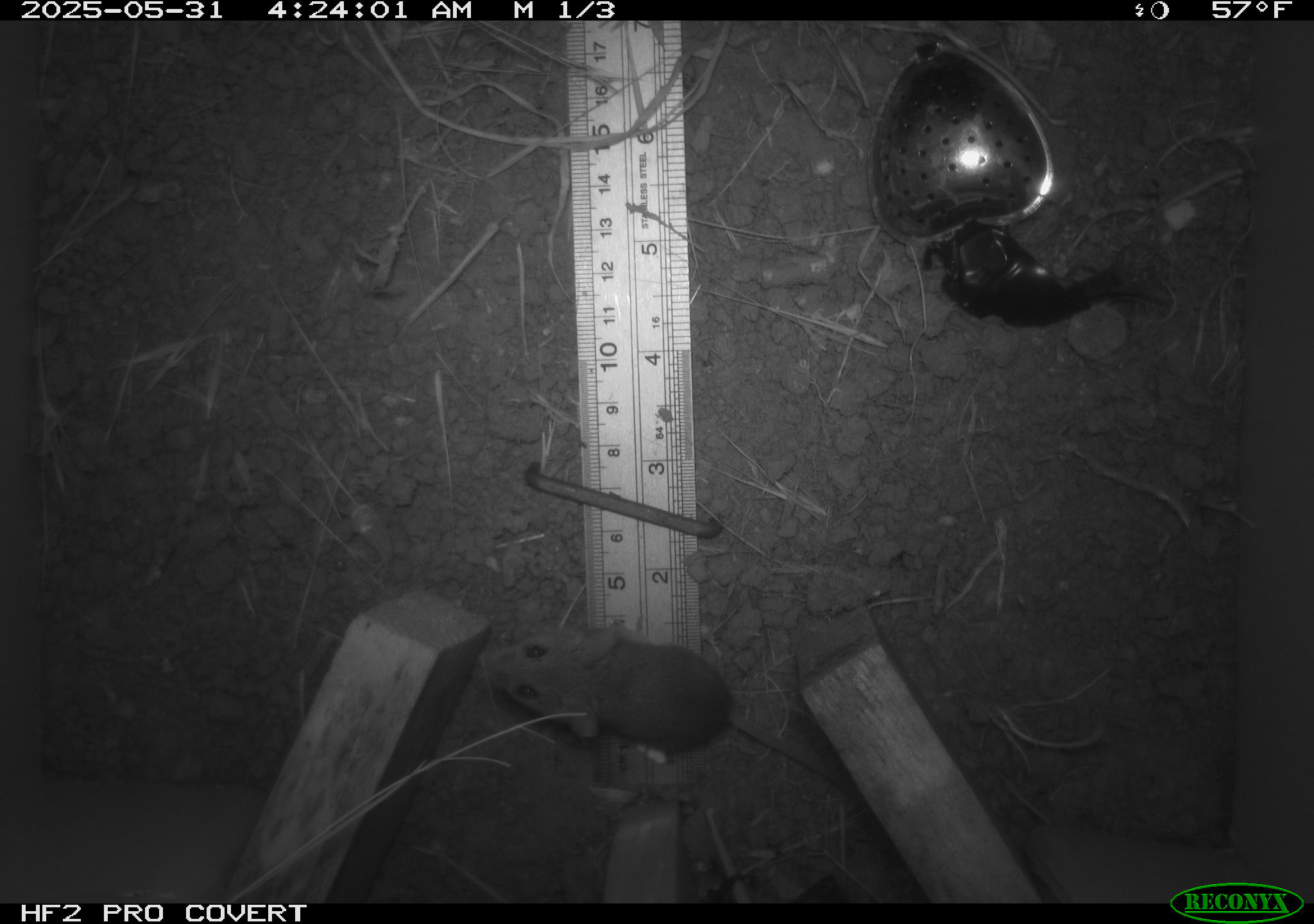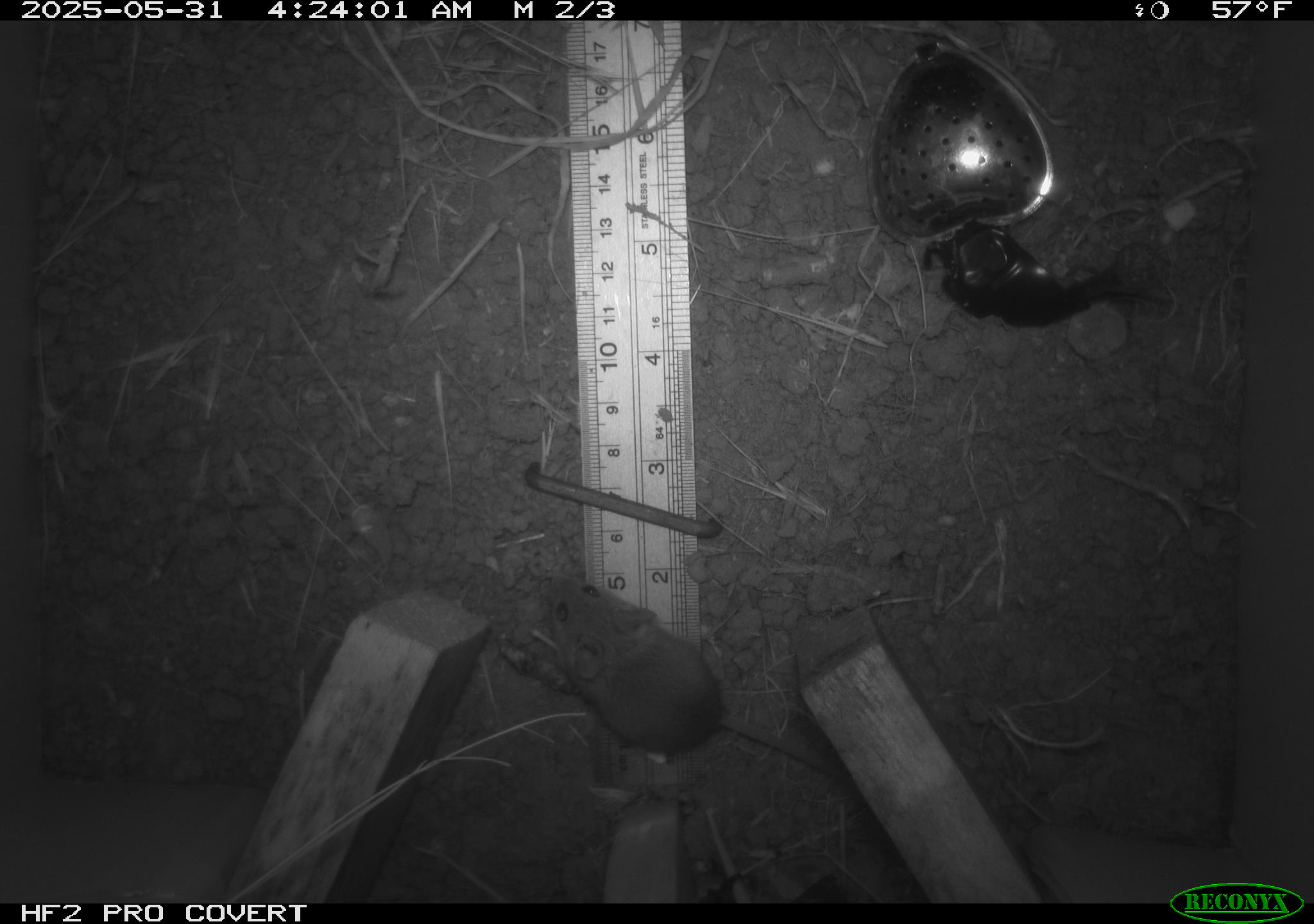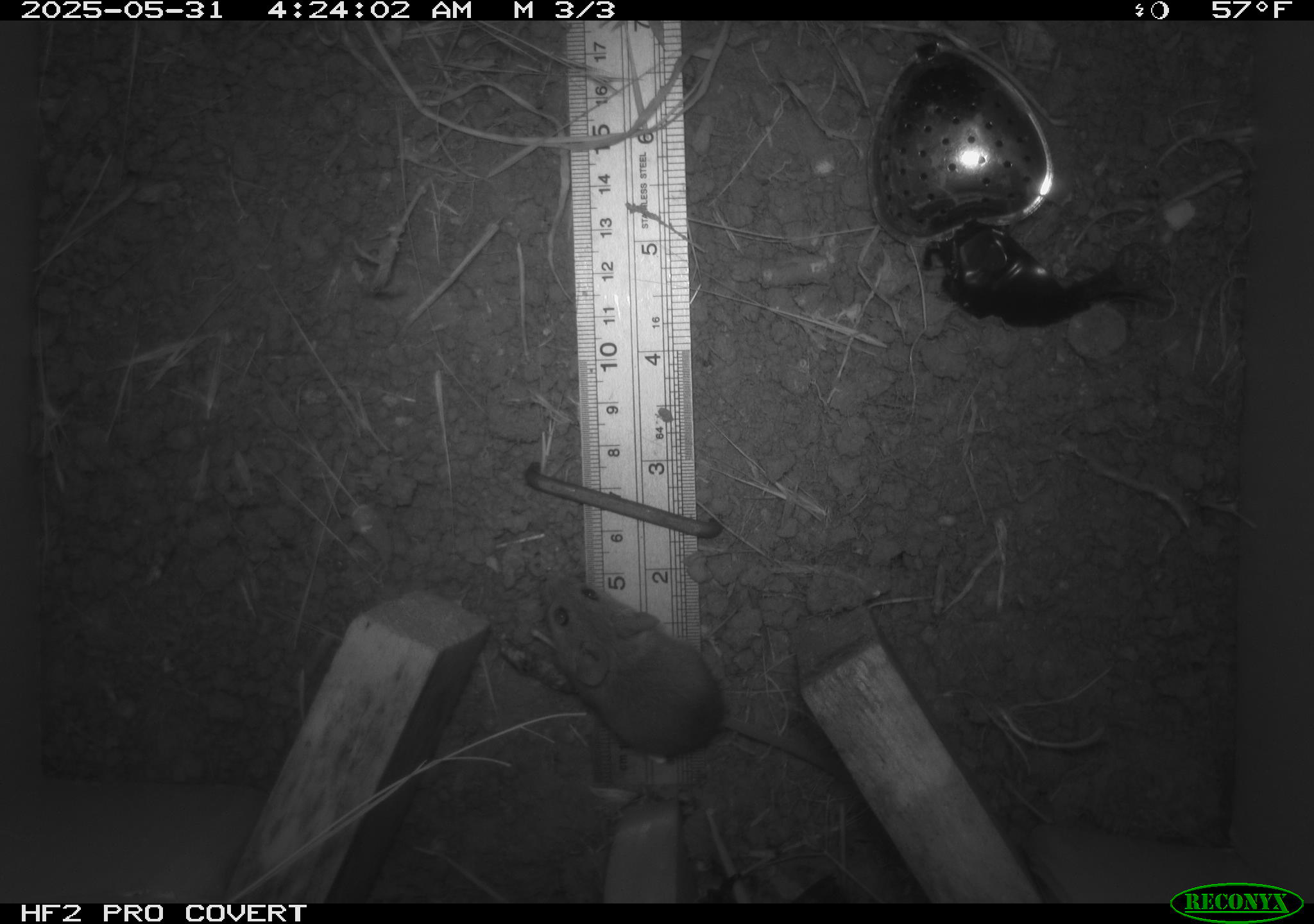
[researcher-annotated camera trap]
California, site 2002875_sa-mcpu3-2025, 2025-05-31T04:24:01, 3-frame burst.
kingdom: Animalia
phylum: Chordata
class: Mammalia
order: Rodentia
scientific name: Rodentia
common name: mouse species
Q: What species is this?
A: Mouse species (Rodentia).